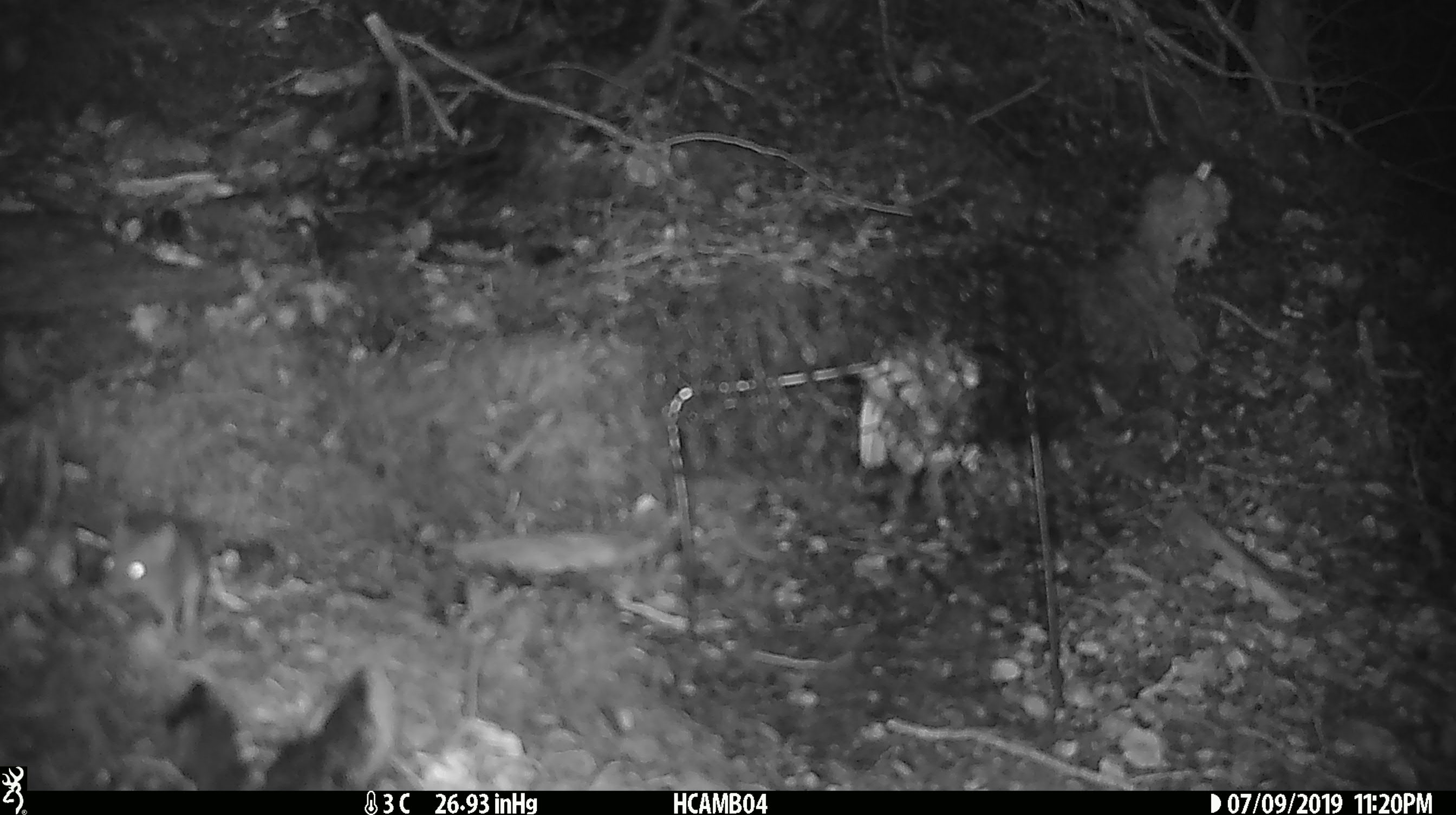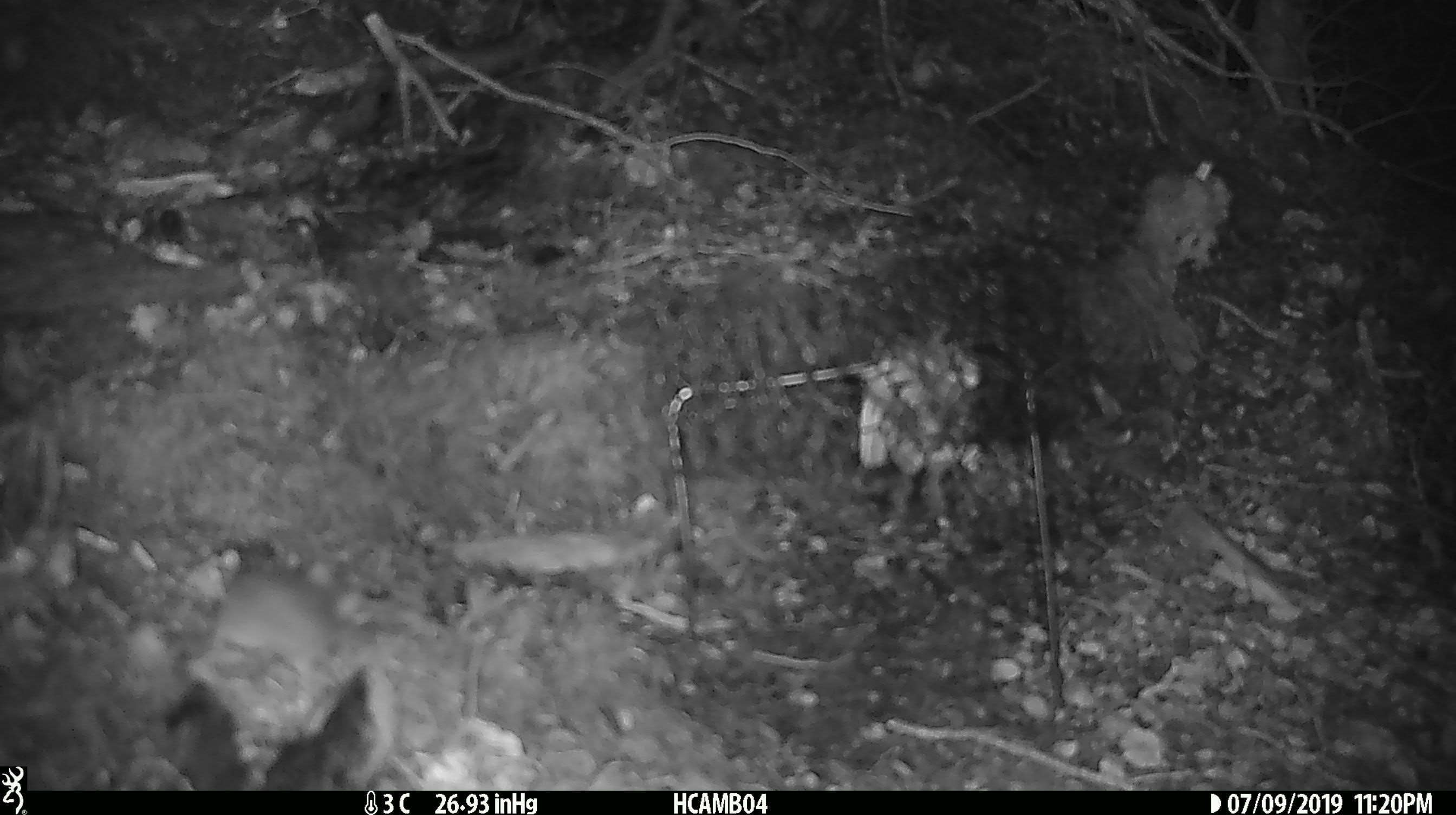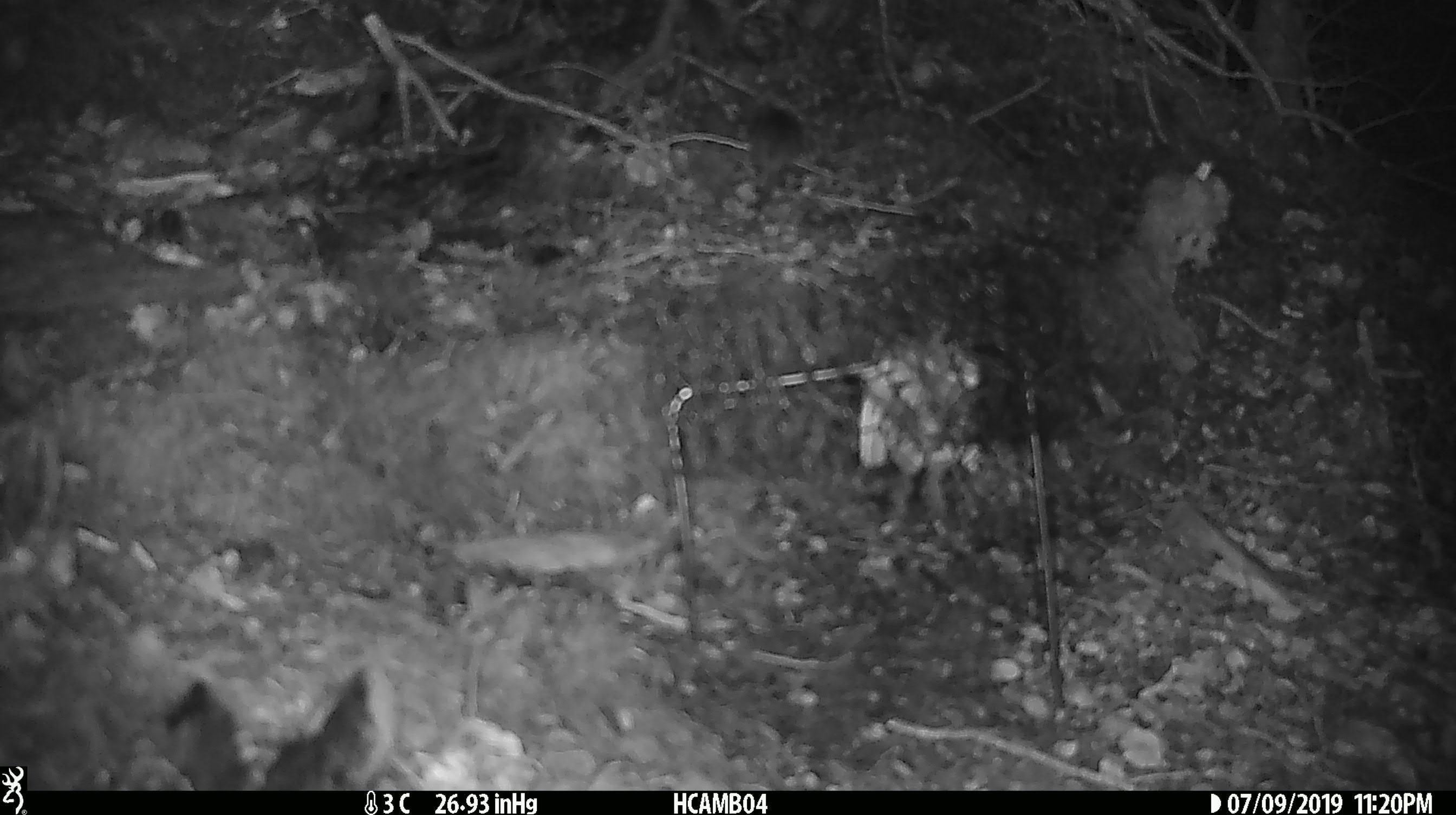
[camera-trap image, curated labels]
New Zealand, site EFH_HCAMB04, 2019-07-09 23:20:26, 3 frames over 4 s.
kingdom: Animalia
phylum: Chordata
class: Mammalia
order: Rodentia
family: Muridae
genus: Mus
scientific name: Mus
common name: mouse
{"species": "mouse (Mus)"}